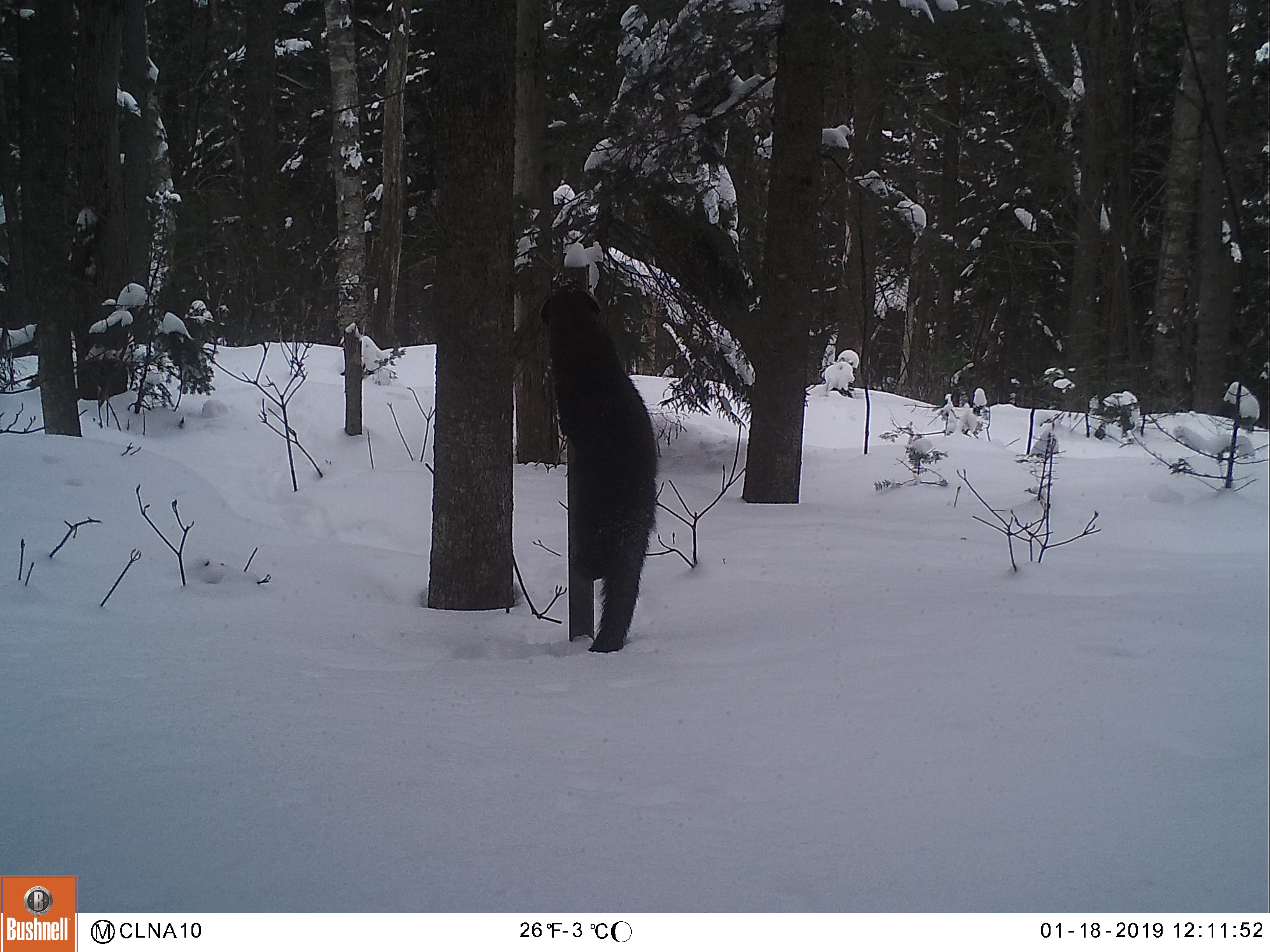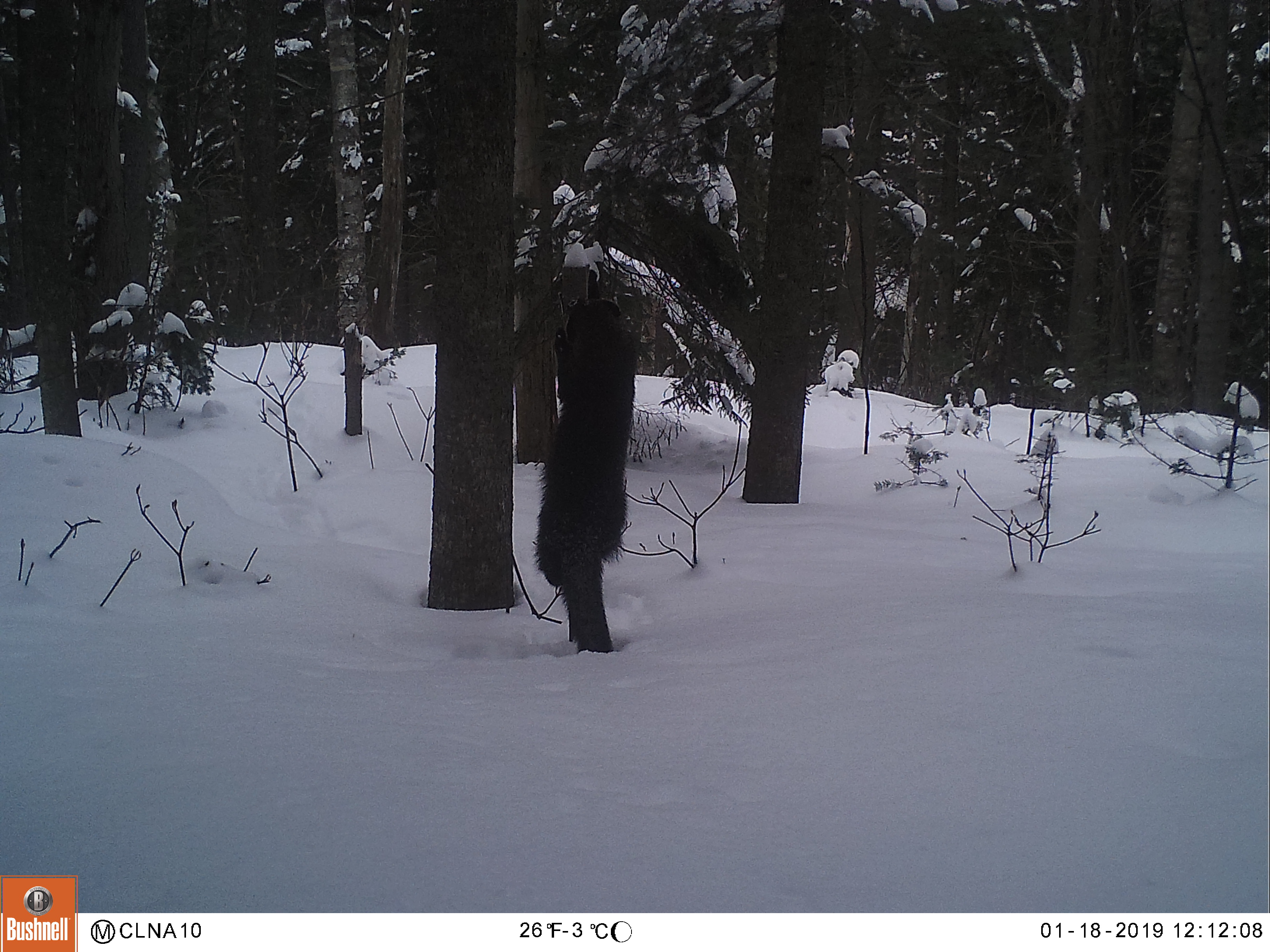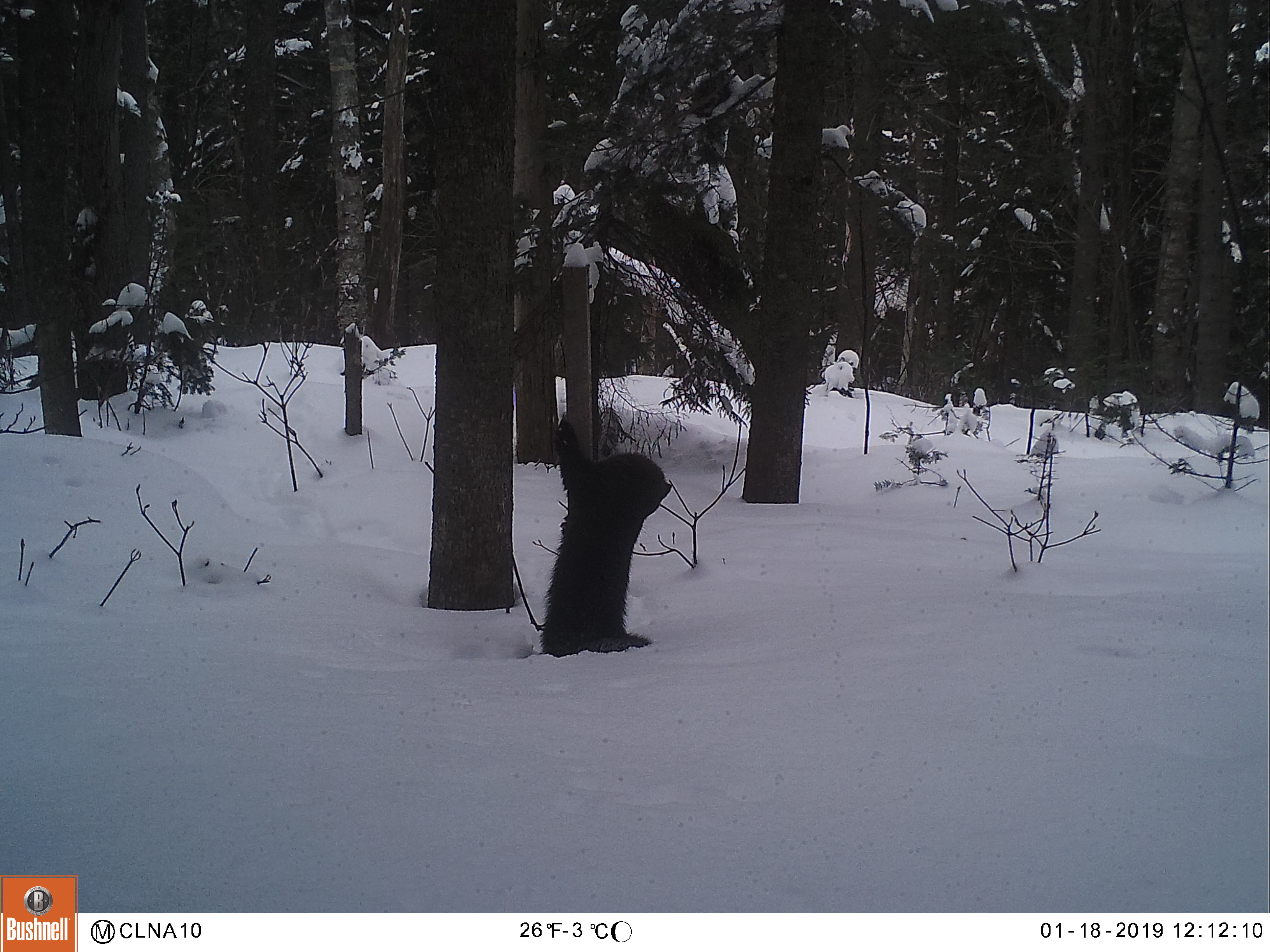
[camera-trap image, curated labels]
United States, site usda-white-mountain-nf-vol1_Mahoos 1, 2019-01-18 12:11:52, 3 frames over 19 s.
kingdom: Animalia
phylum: Chordata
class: Mammalia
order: Carnivora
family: Mustelidae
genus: Pekania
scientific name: Pekania pennanti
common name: fisher